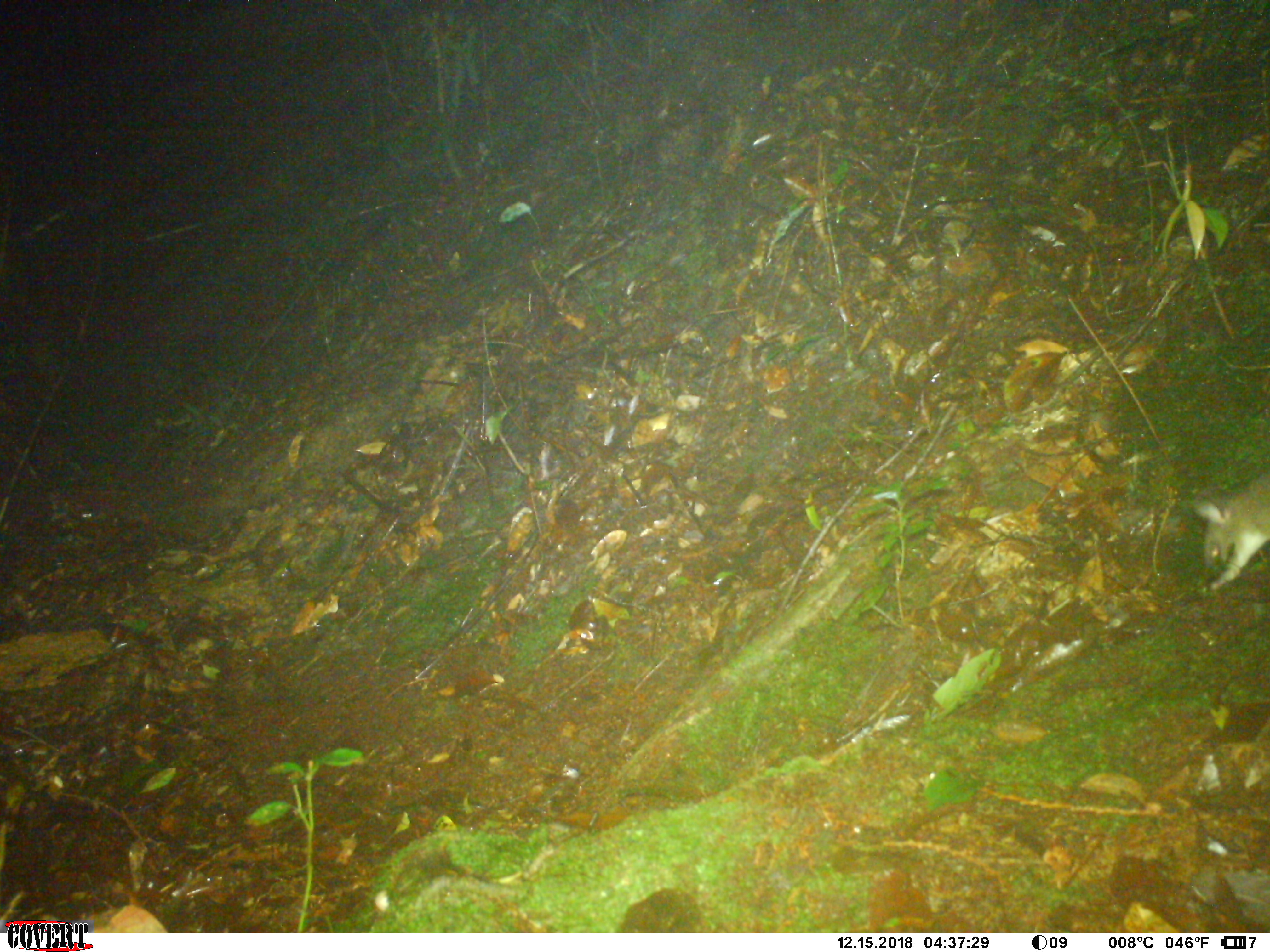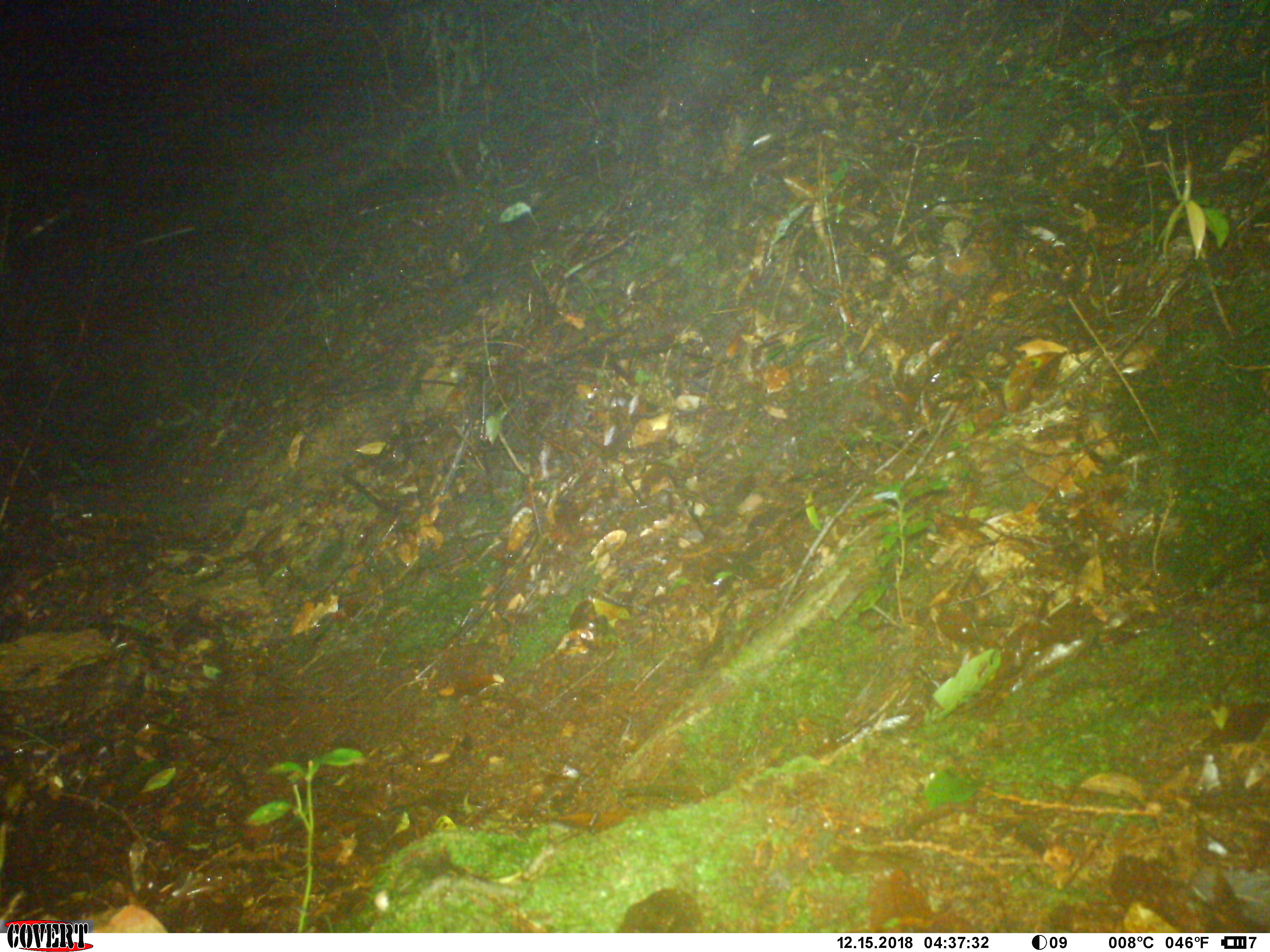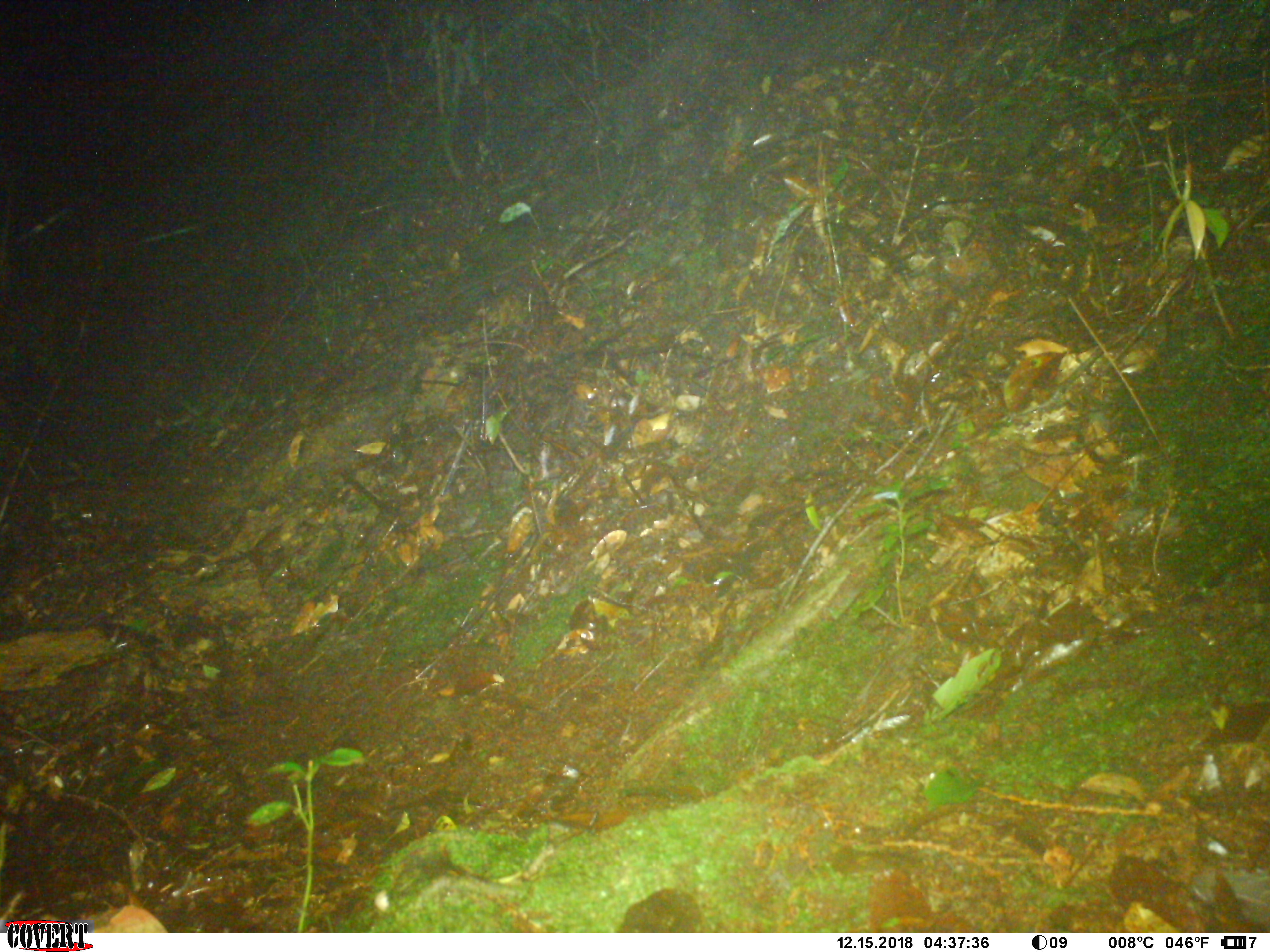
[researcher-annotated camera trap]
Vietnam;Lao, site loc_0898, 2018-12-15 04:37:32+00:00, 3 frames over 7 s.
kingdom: Animalia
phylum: Chordata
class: Mammalia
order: Rodentia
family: Muridae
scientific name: Muridae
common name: old-world mice and rats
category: unidentified murid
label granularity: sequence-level